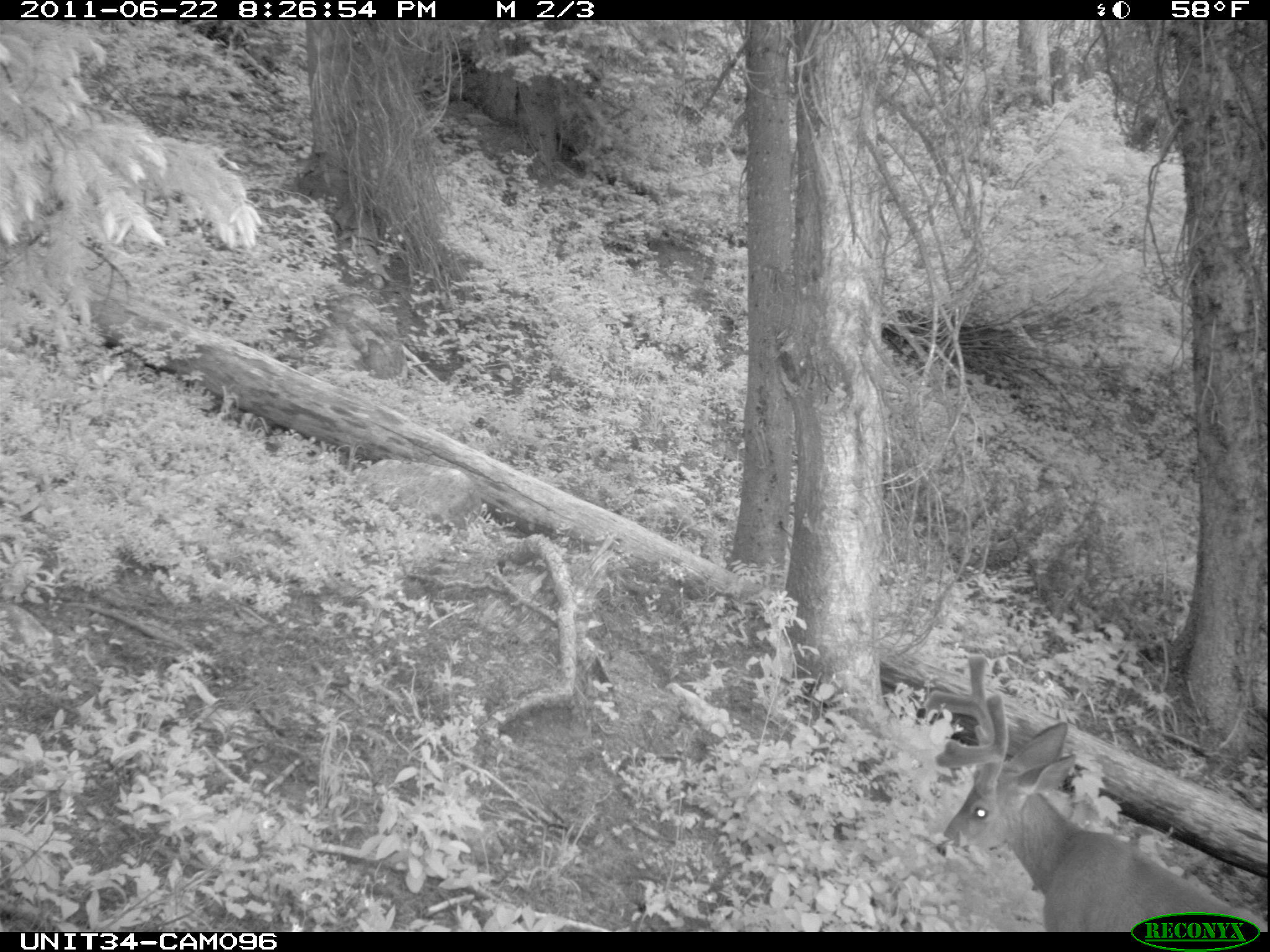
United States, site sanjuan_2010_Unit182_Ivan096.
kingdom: Animalia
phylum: Chordata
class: Mammalia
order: Artiodactyla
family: Cervidae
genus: Odocoileus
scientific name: Odocoileus hemionus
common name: mule deer